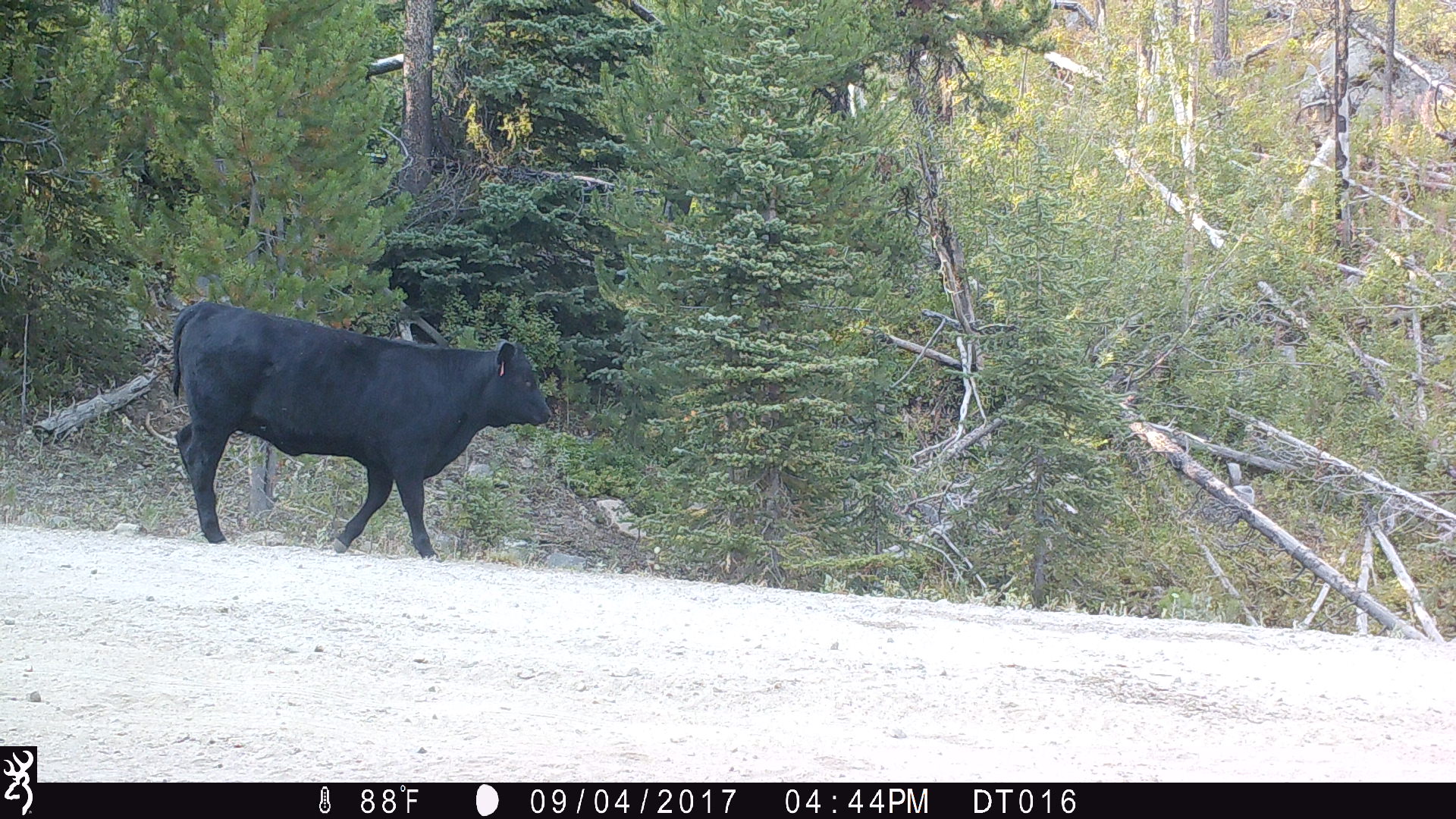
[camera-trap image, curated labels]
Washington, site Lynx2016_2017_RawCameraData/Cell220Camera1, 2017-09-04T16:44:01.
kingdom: Animalia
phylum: Chordata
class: Mammalia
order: Artiodactyla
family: Bovidae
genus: Bos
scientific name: Bos taurus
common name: domestic cattle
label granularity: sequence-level